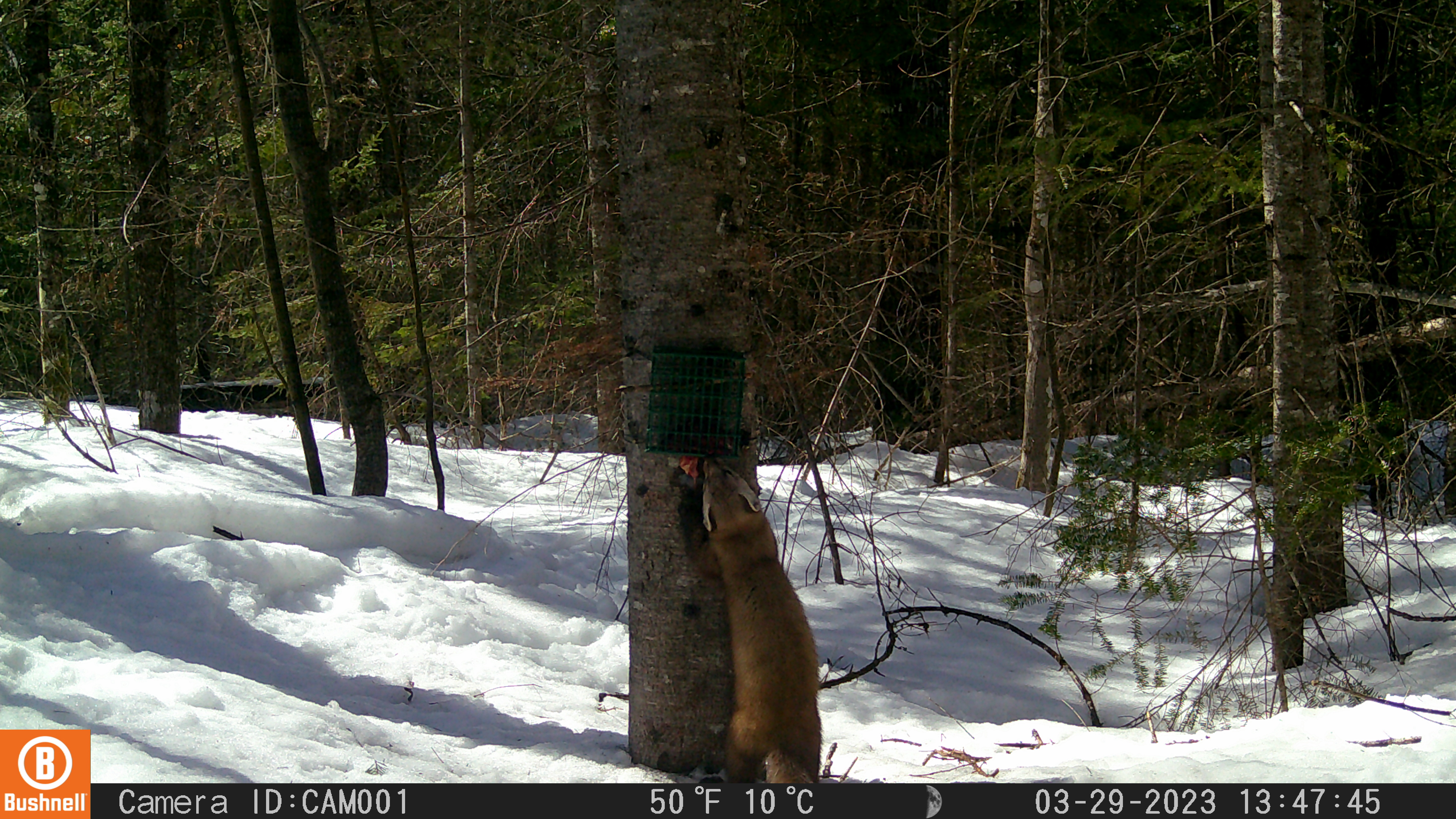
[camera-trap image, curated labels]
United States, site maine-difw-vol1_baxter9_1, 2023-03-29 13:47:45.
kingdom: Animalia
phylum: Chordata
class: Mammalia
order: Carnivora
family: Mustelidae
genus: Martes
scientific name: Martes americana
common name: american marten